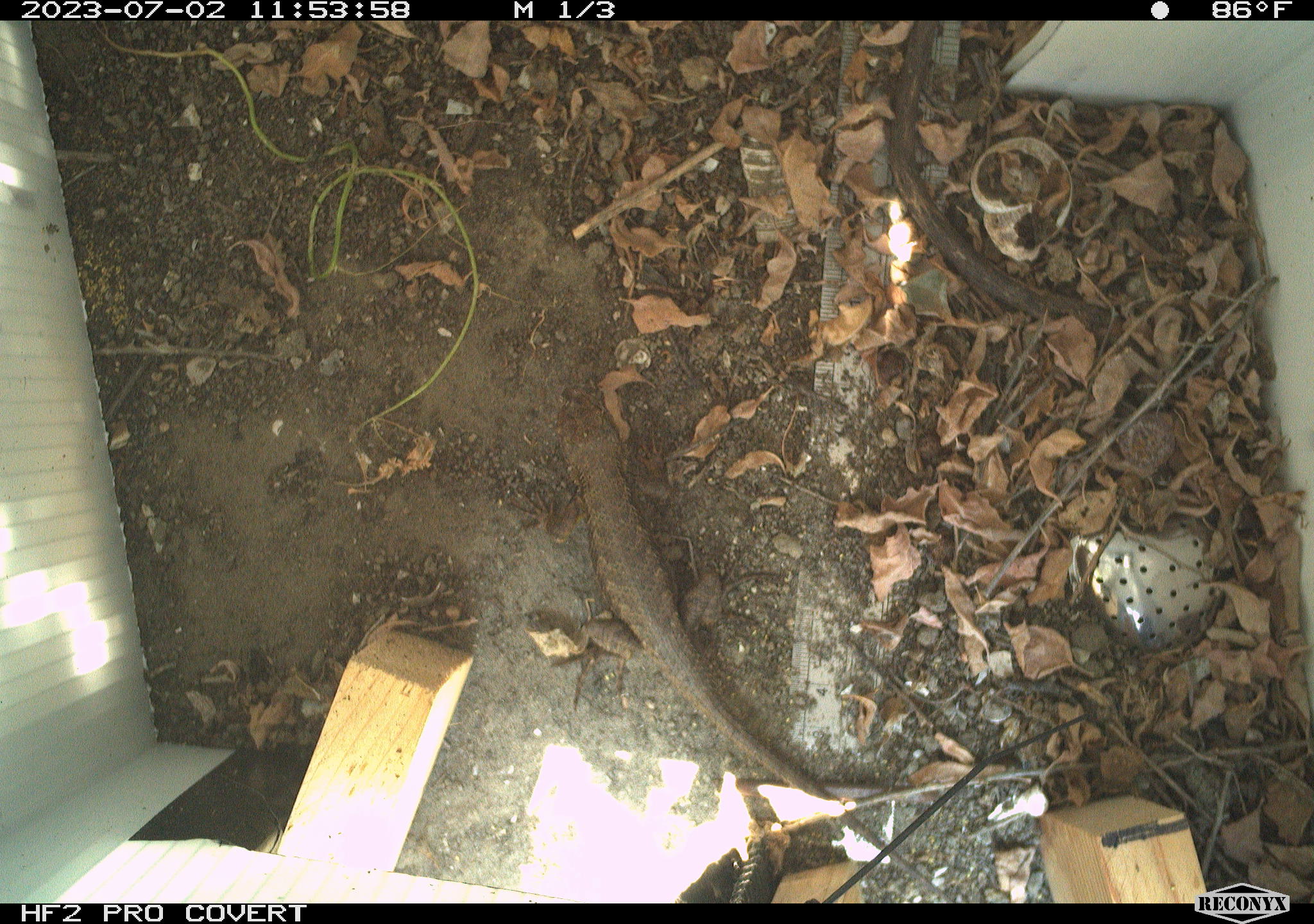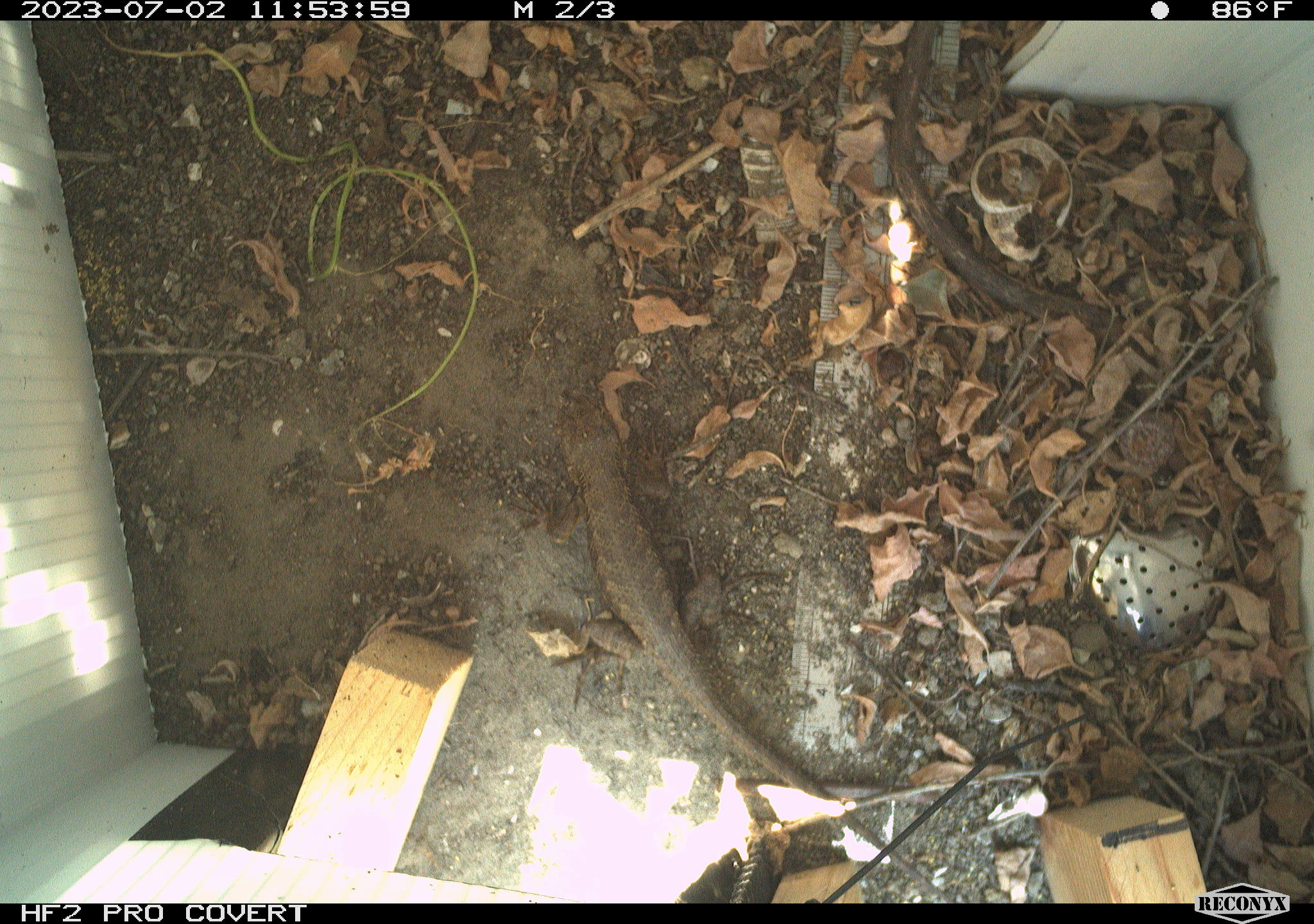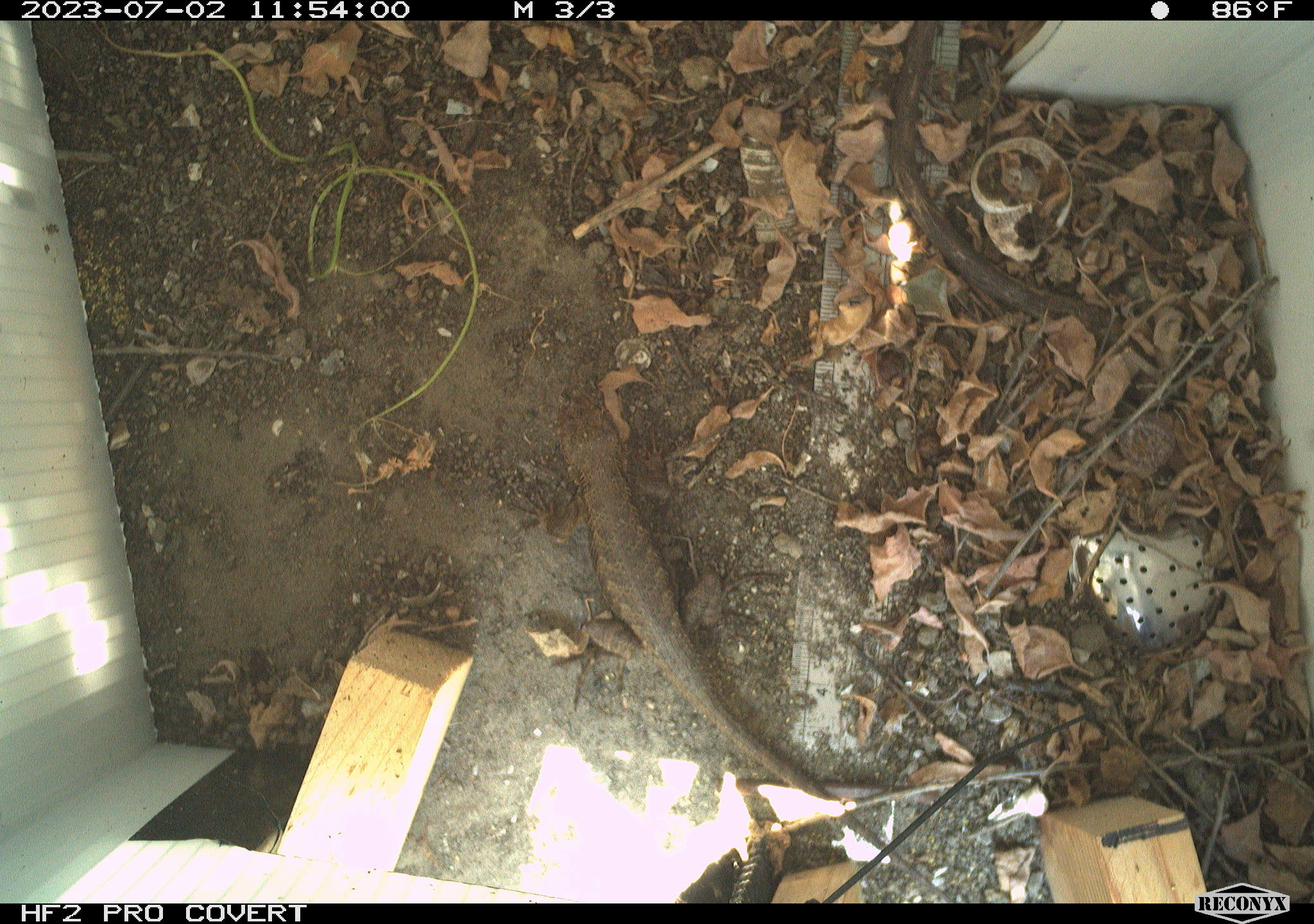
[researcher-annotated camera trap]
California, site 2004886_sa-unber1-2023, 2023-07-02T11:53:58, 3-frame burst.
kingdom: Animalia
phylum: Chordata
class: Reptilia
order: Squamata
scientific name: Squamata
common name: lizards and snakes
Lizards and snakes (Squamata).